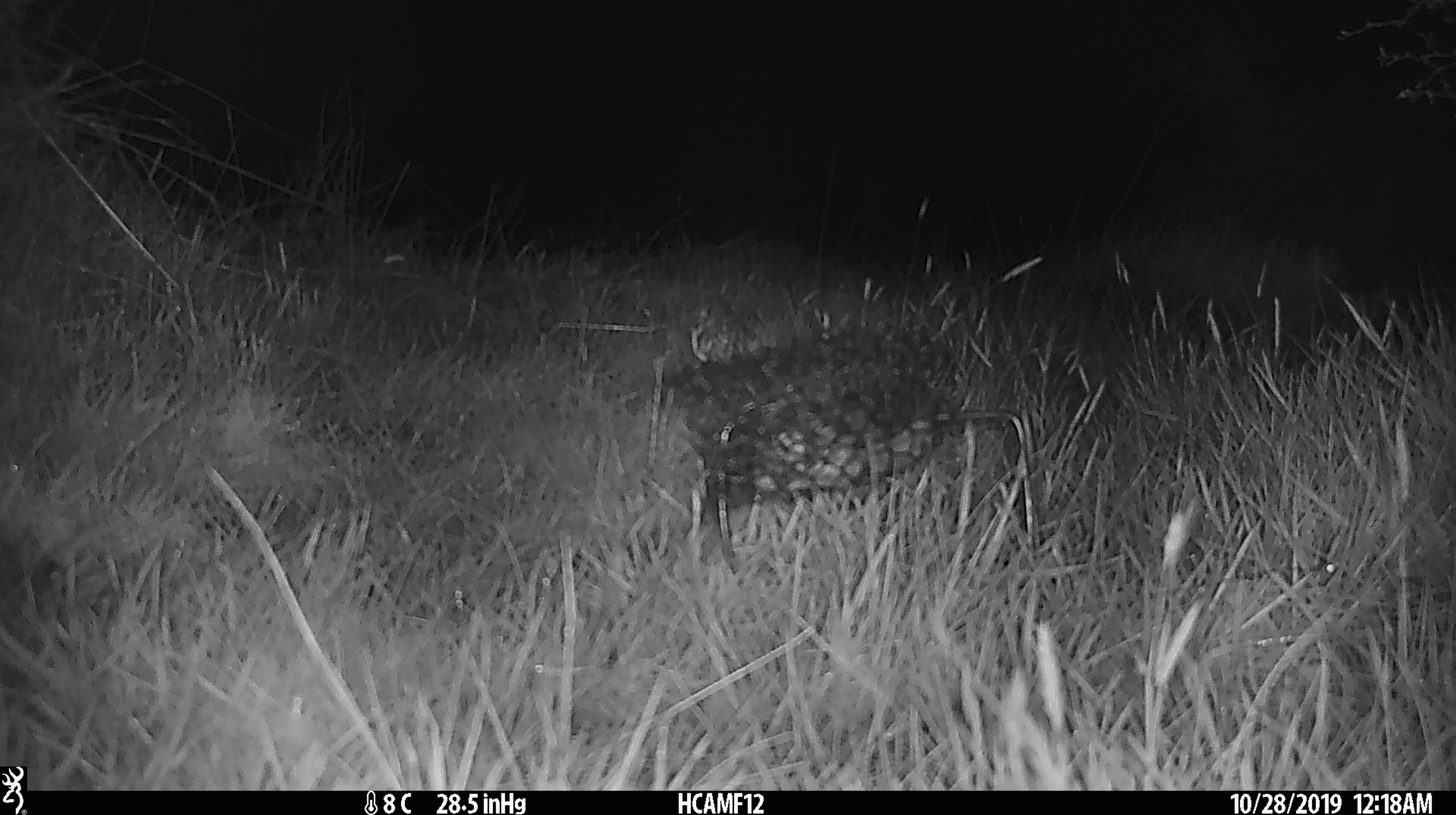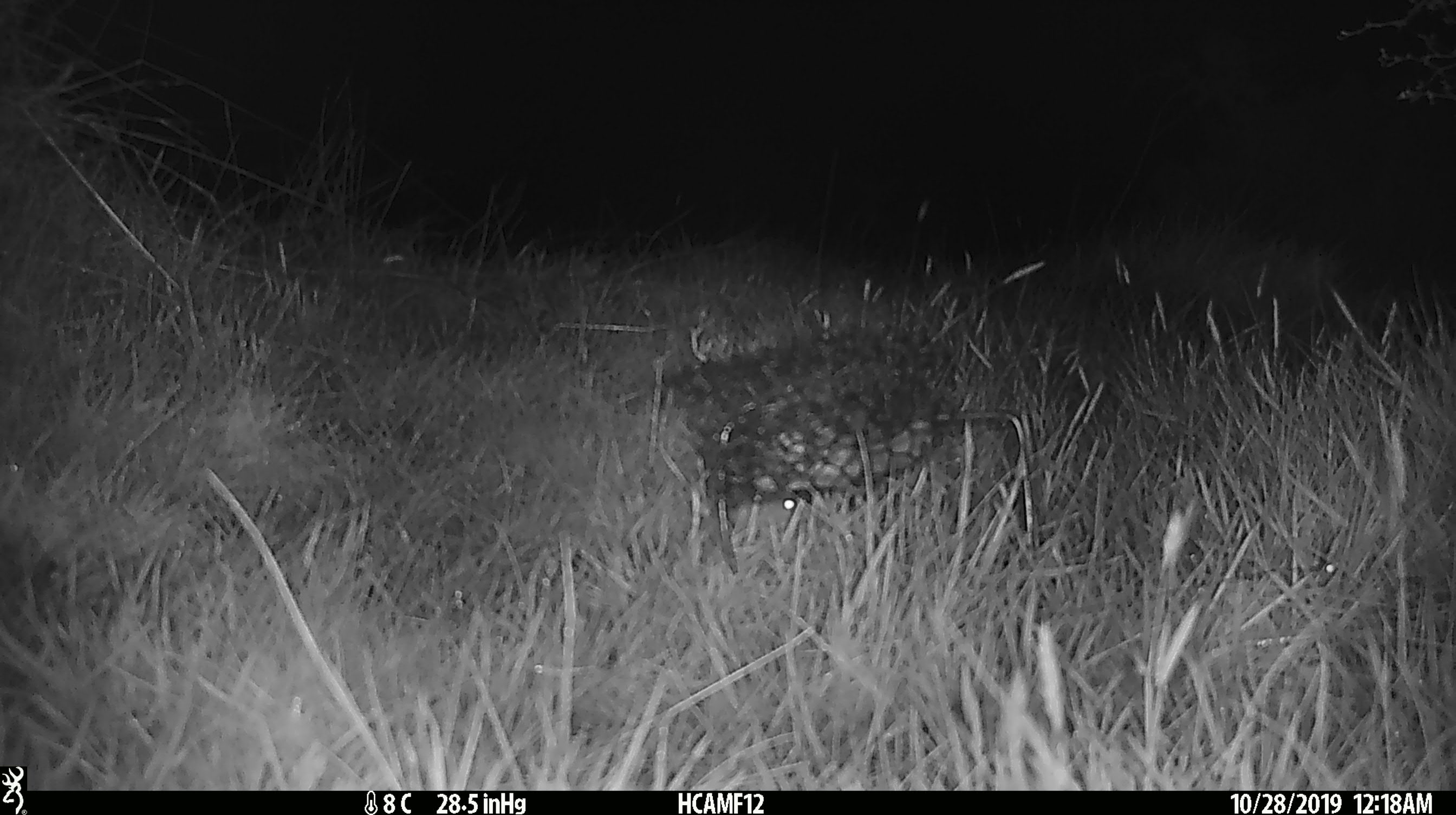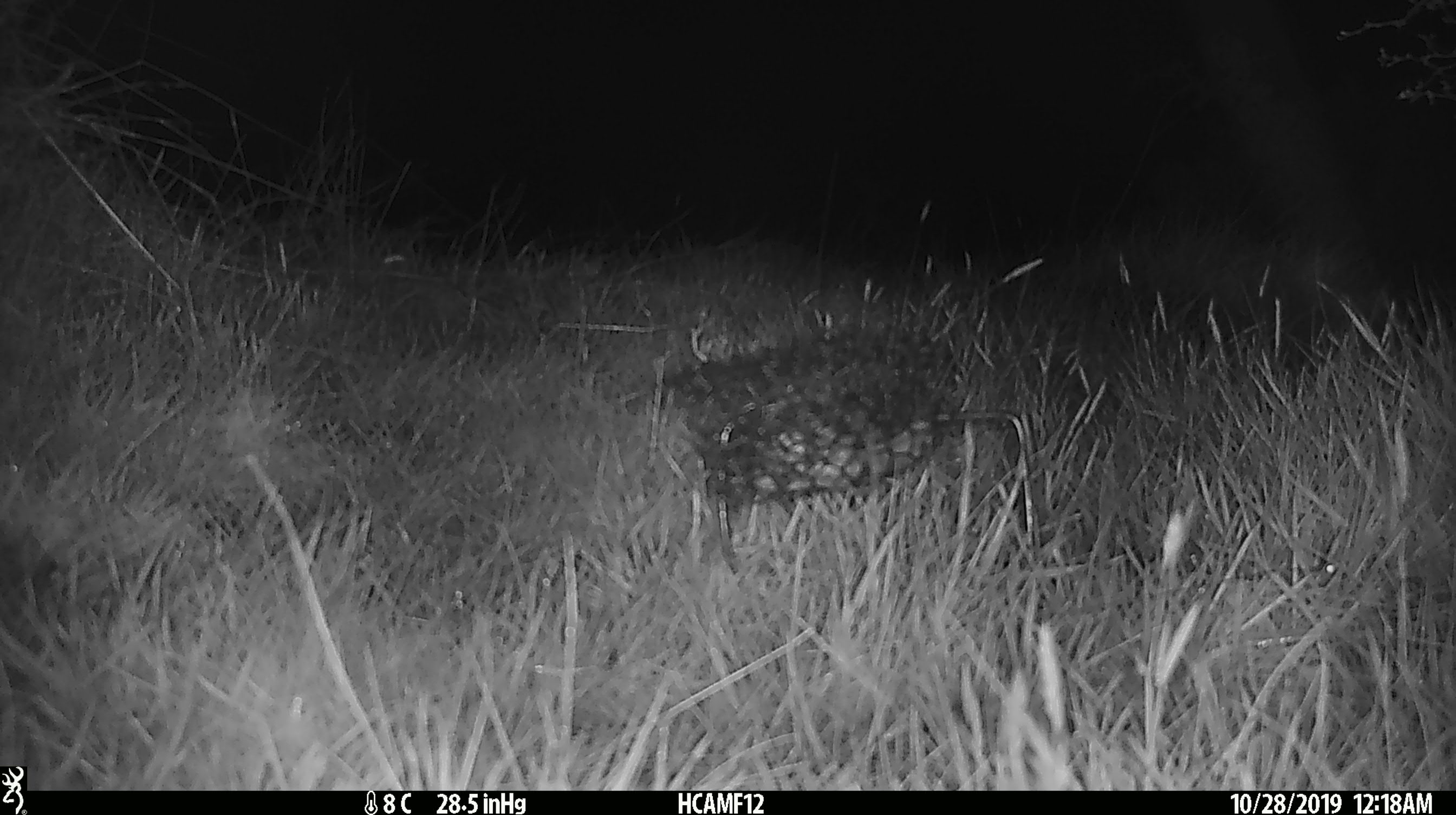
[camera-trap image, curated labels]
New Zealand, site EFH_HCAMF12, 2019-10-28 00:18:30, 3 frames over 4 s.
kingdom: Animalia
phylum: Chordata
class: Mammalia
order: Rodentia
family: Muridae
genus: Mus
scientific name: Mus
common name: mouse